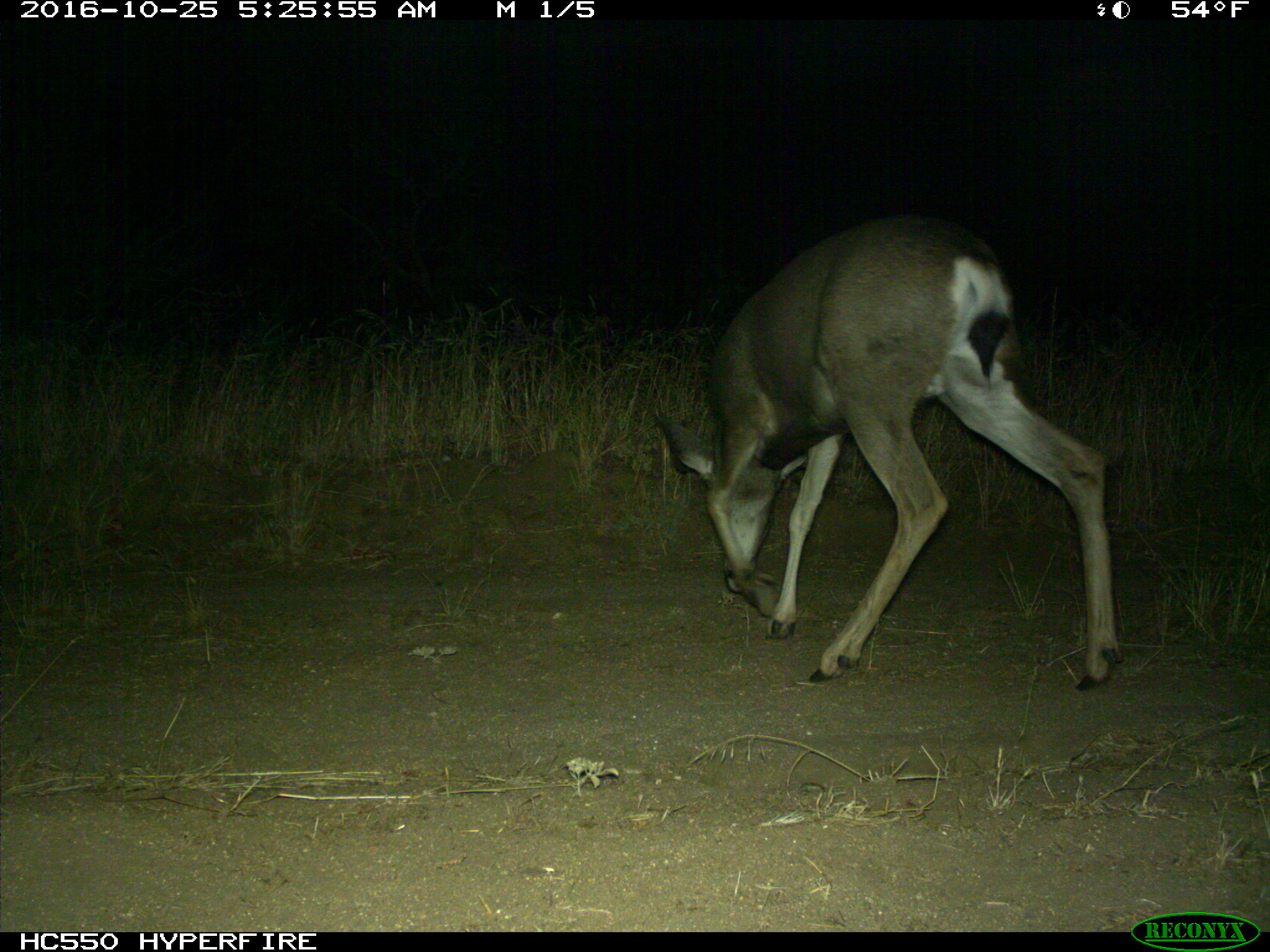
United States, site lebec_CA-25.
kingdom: Animalia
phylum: Chordata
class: Mammalia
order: Artiodactyla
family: Cervidae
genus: Odocoileus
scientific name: Odocoileus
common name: deer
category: unidentified deer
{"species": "unidentified deer (deer) (Odocoileus)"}